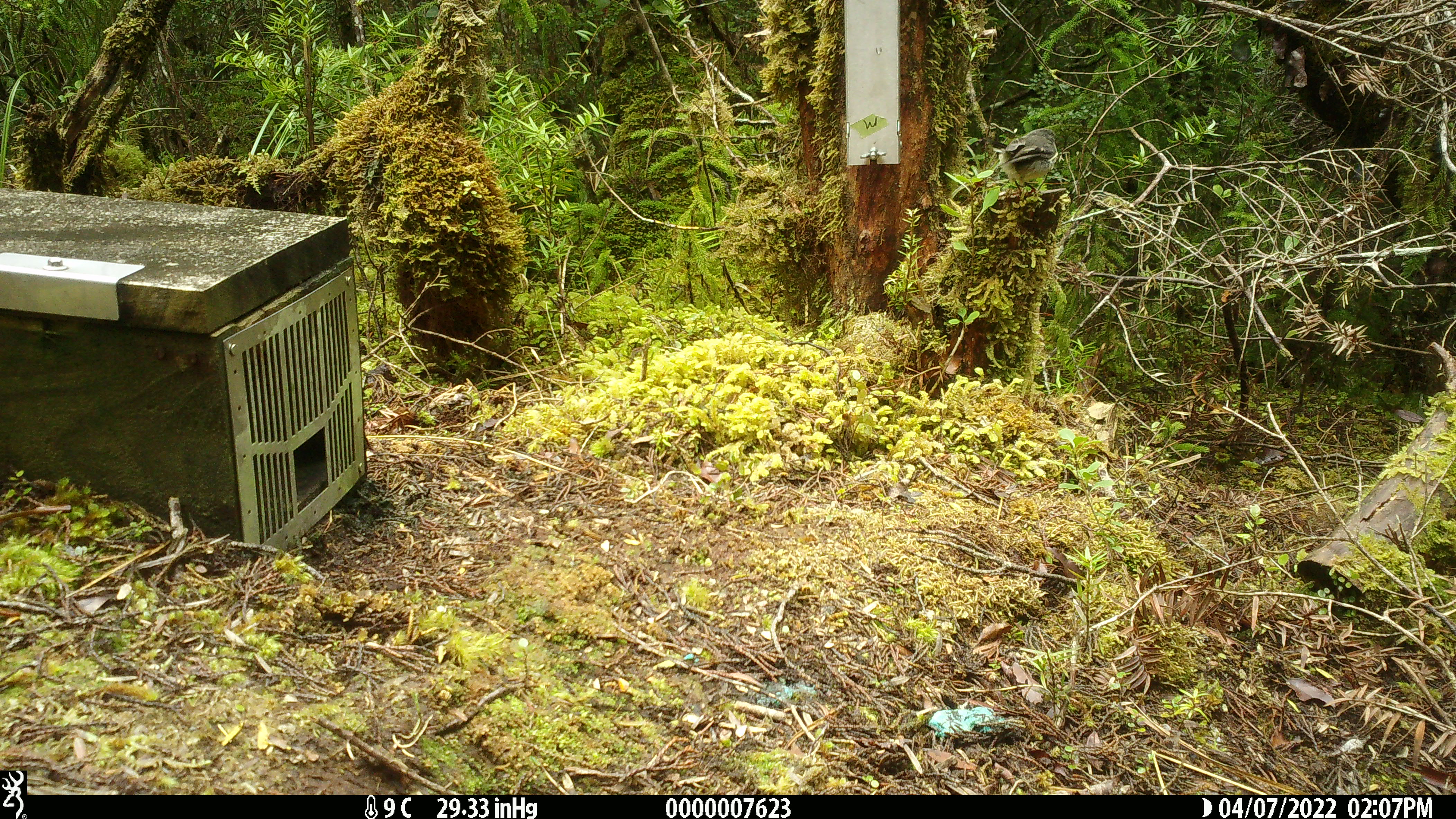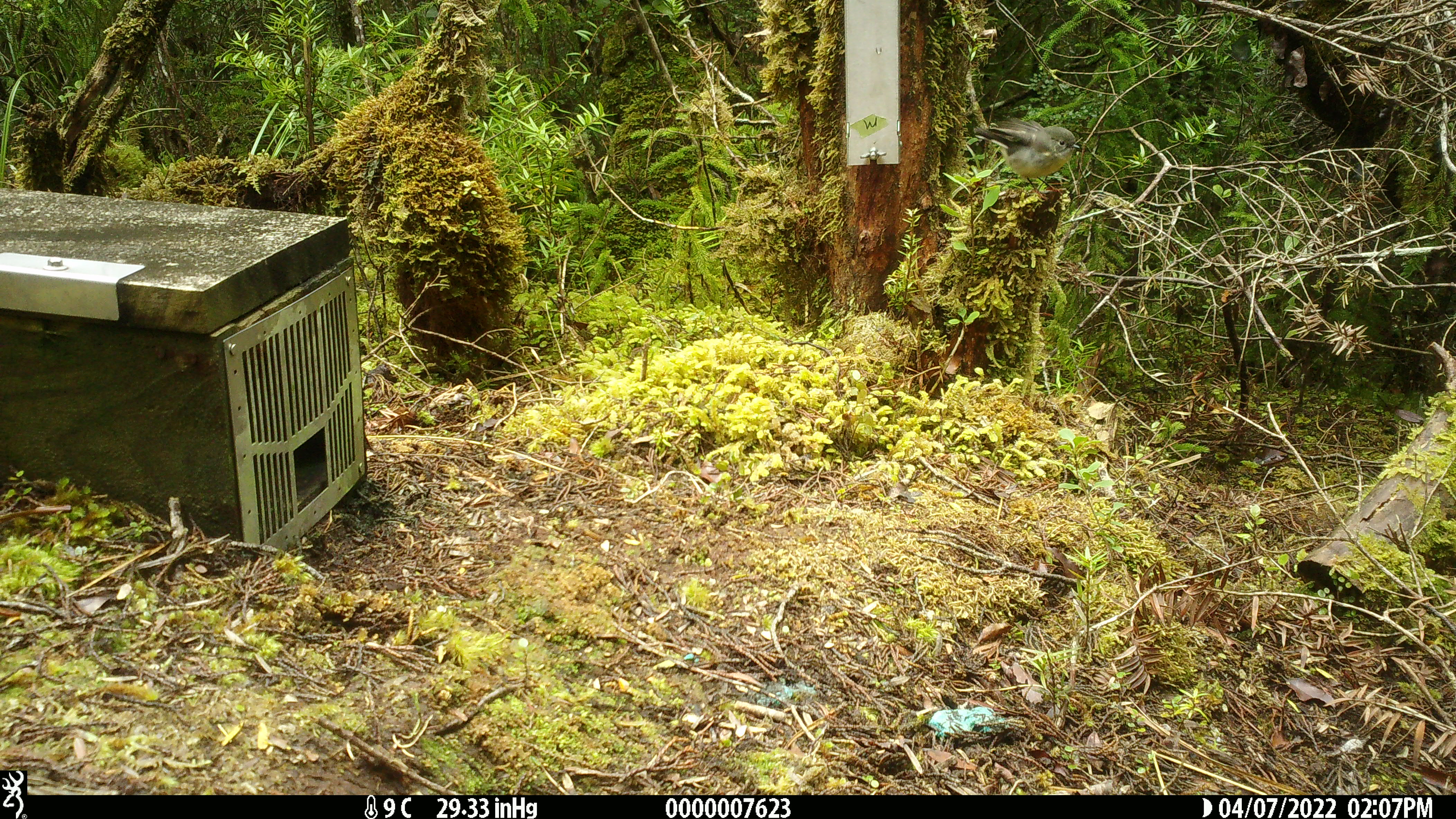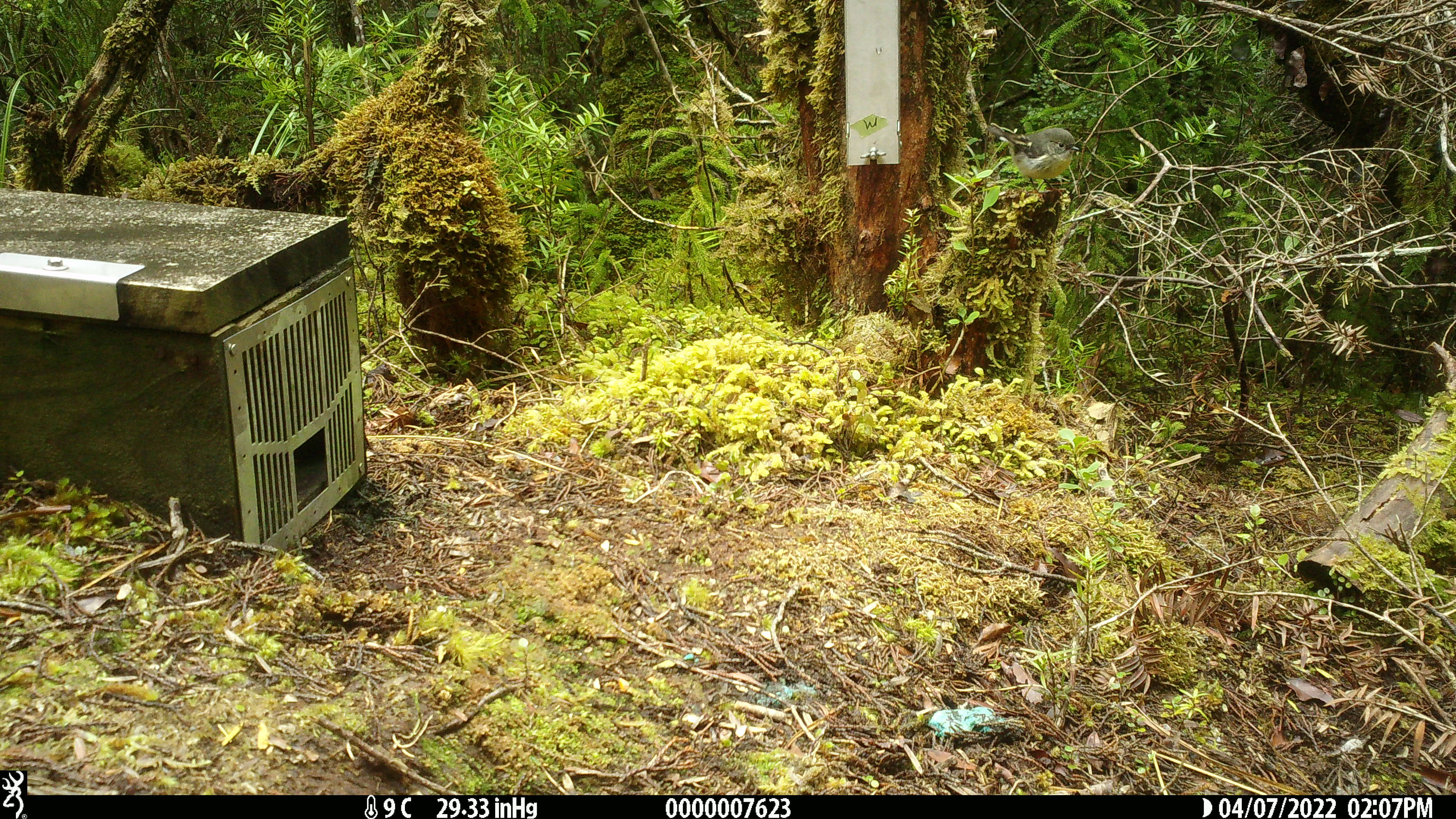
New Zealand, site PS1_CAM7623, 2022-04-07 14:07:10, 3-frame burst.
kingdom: Animalia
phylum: Chordata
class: Aves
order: Passeriformes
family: Petroicidae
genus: Petroica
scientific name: Petroica macrocephala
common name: tomtit